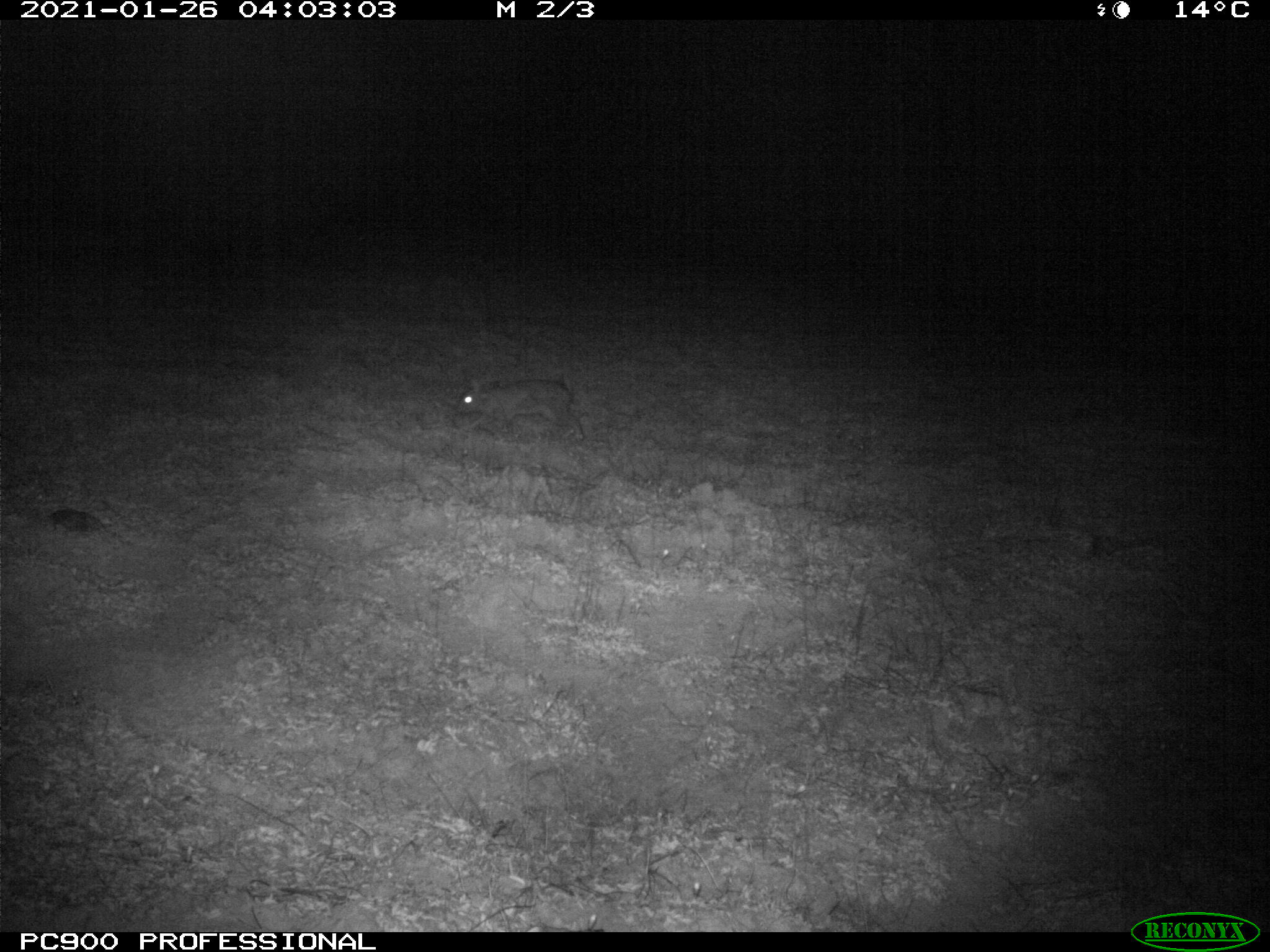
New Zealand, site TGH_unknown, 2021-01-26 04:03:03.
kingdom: Animalia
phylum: Chordata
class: Mammalia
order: Lagomorpha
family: Leporidae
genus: Oryctolagus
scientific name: Oryctolagus cuniculus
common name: european rabbit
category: rabbit